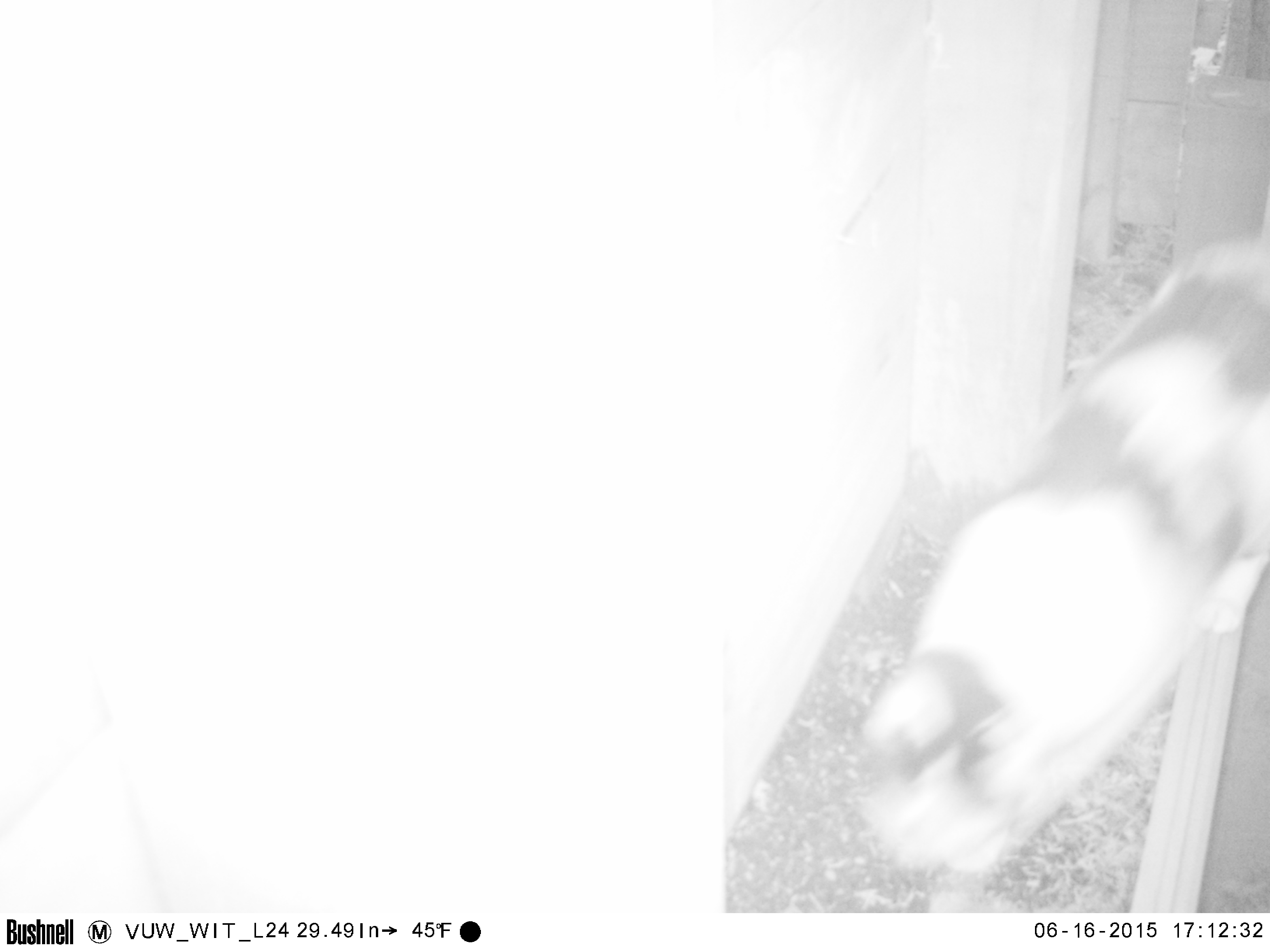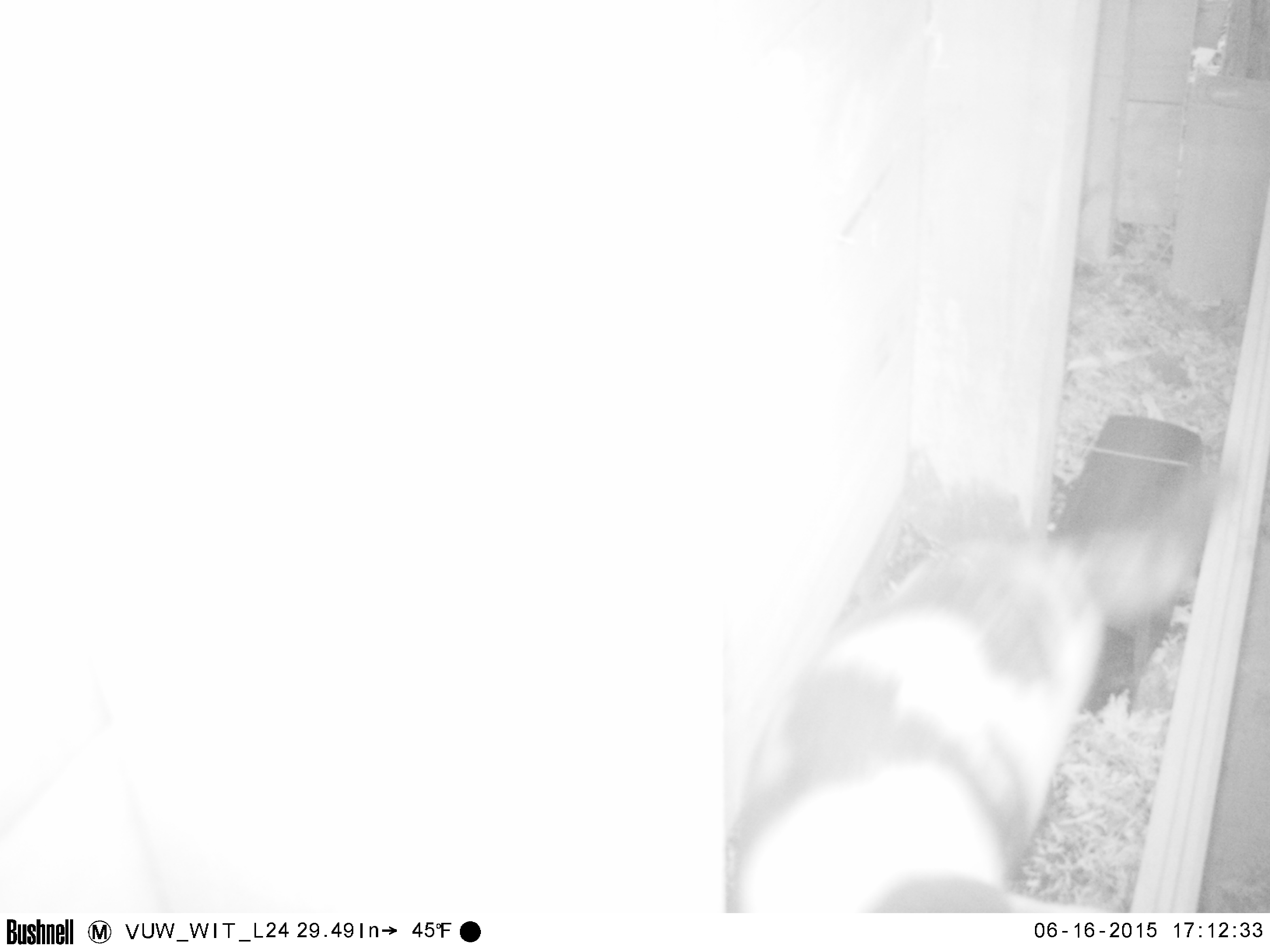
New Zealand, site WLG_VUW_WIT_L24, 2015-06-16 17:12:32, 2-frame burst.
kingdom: Animalia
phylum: Chordata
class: Mammalia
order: Carnivora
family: Felidae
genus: Felis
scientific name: Felis catus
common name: domestic cat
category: cat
Cat (domestic cat) (Felis catus).